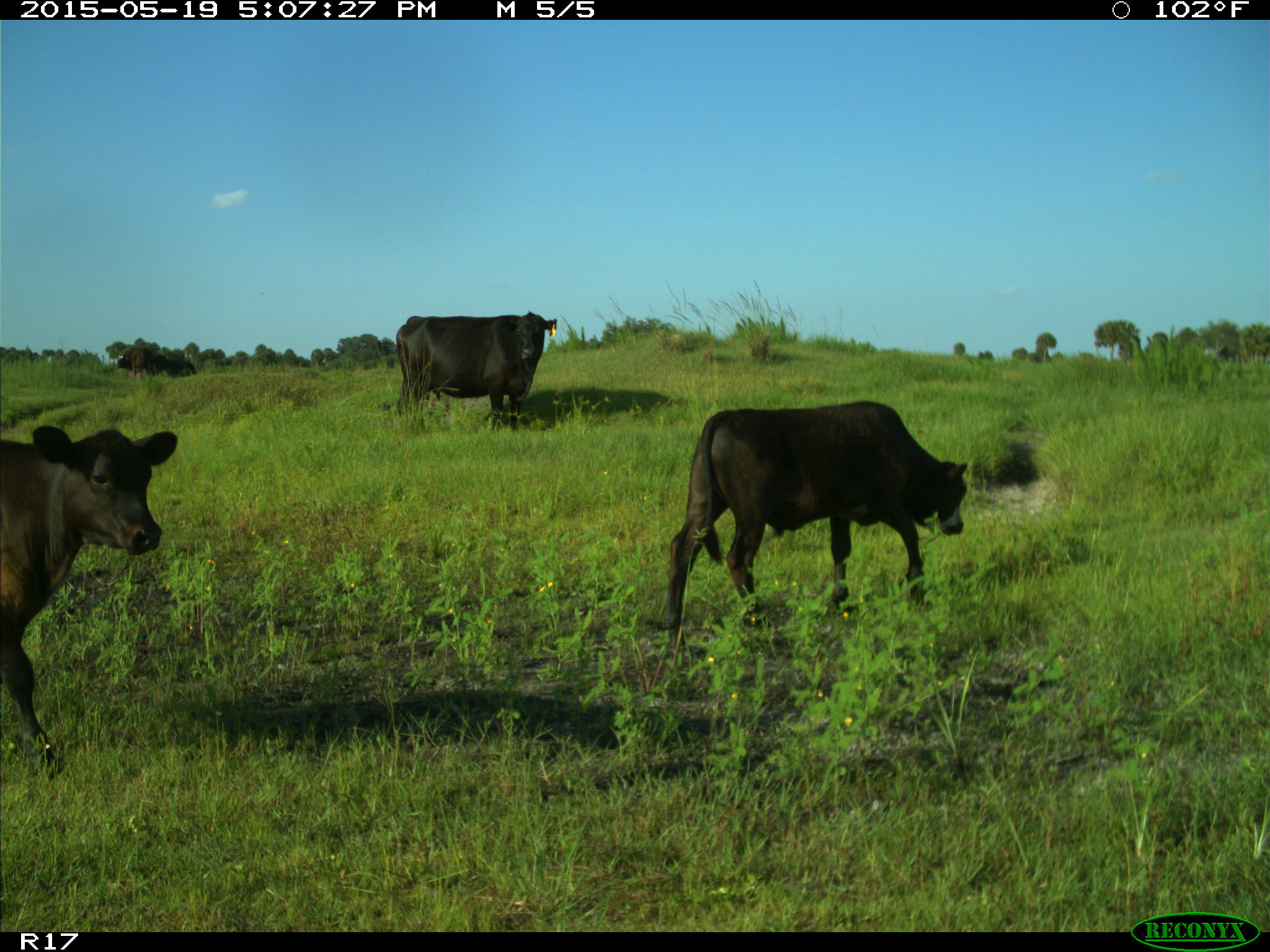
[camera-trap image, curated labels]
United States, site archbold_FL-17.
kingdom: Animalia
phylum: Chordata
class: Mammalia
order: Artiodactyla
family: Bovidae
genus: Bos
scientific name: Bos taurus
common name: domestic cow